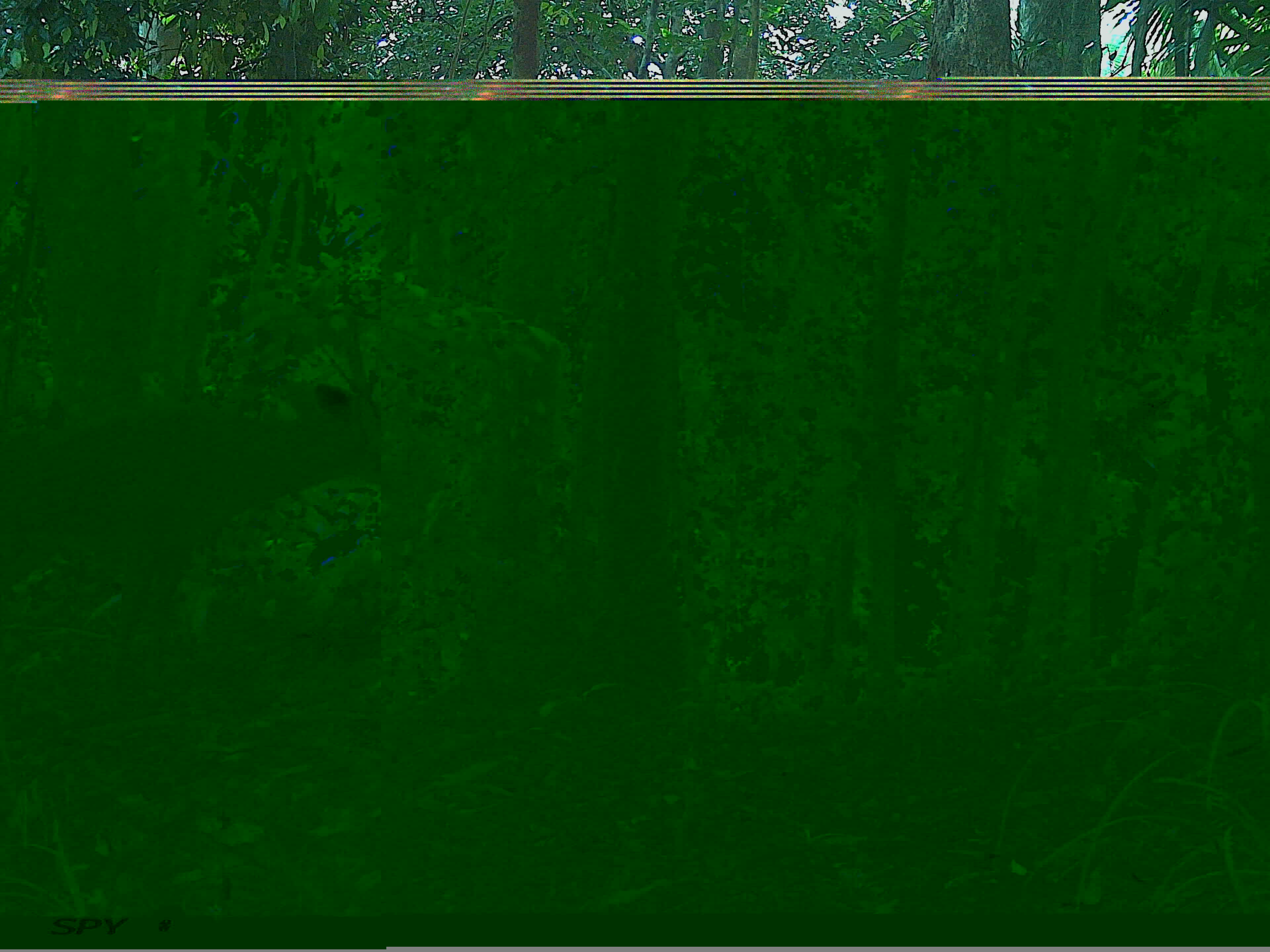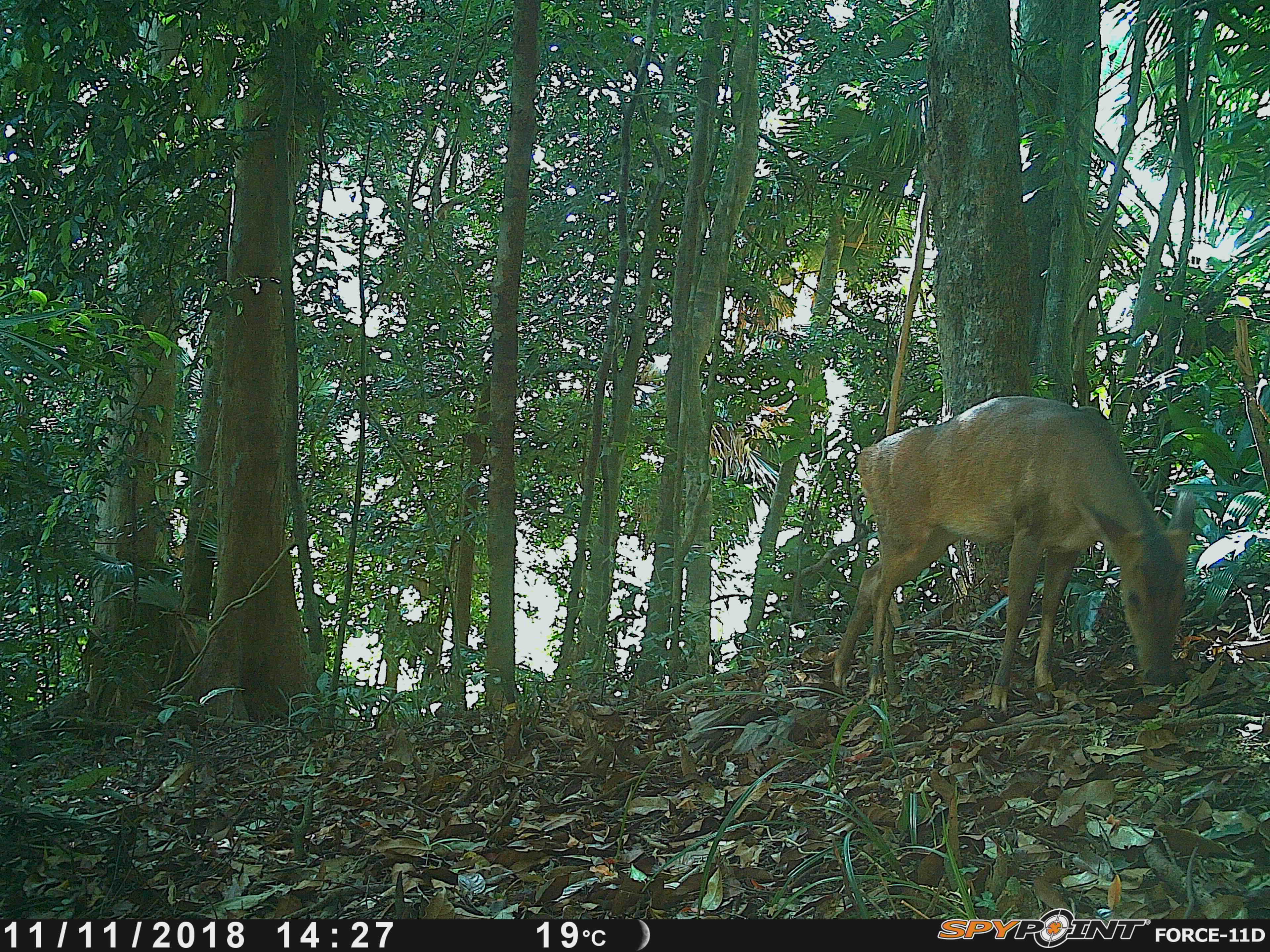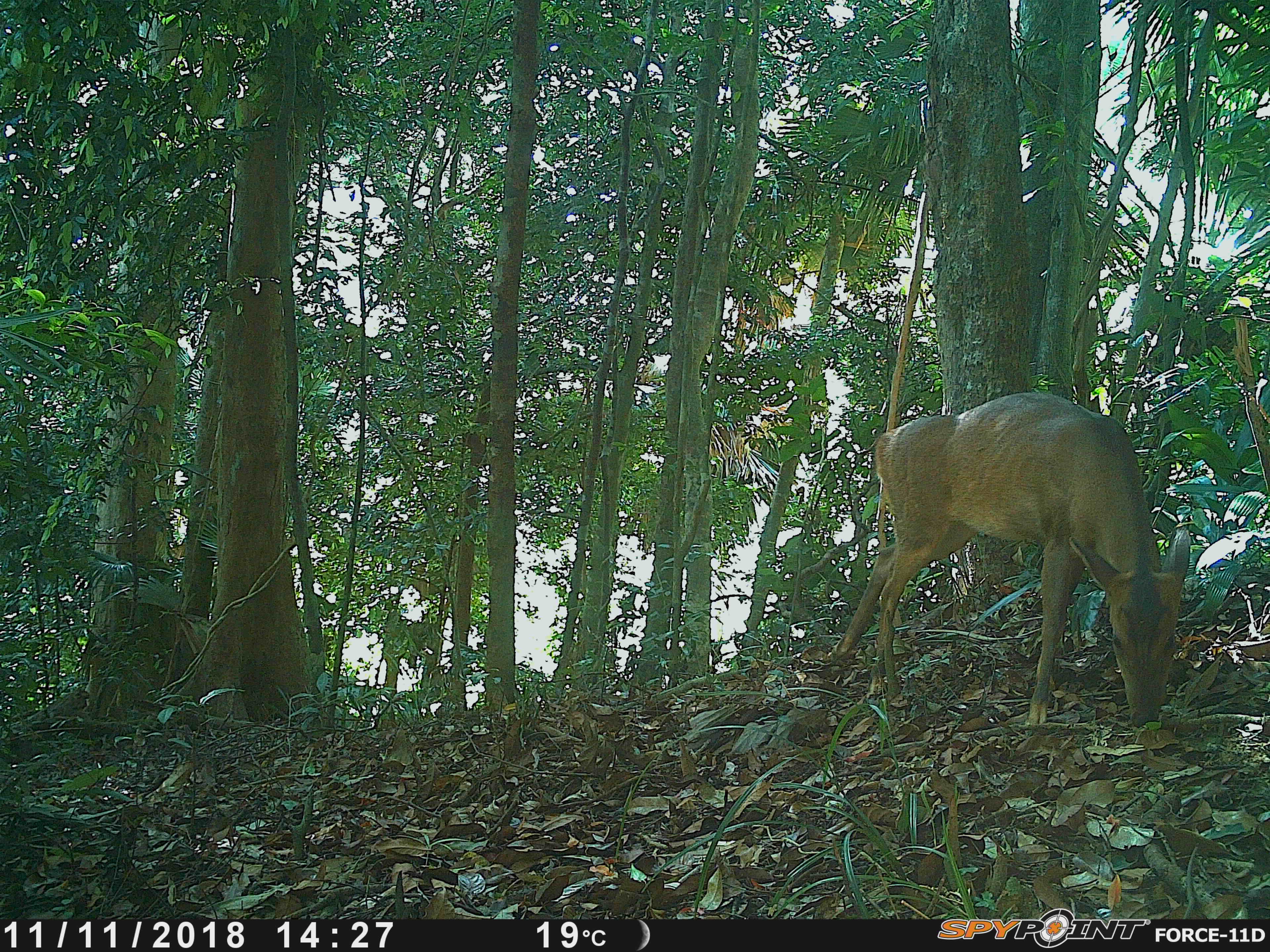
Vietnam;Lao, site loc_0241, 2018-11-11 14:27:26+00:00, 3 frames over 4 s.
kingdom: Animalia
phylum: Chordata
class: Mammalia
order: Artiodactyla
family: Cervidae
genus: Muntiacus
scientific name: Muntiacus vuquangensis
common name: large-antlered muntjac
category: large antlered muntjac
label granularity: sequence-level